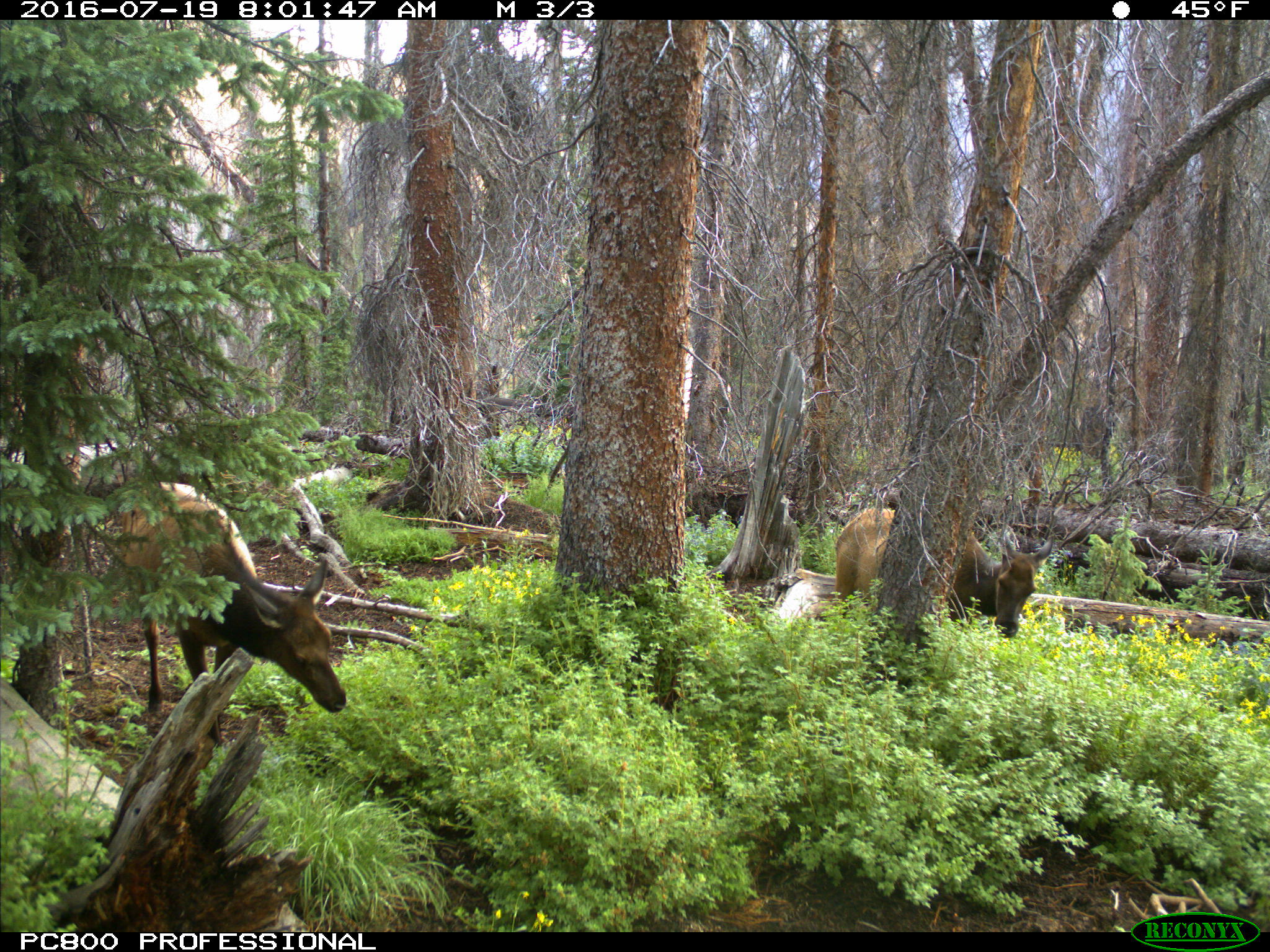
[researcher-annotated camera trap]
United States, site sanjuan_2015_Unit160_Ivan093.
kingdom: Animalia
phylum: Chordata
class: Mammalia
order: Artiodactyla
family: Cervidae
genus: Cervus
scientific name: Cervus elaphus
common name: red deer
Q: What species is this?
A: Cervus elaphus (red deer).